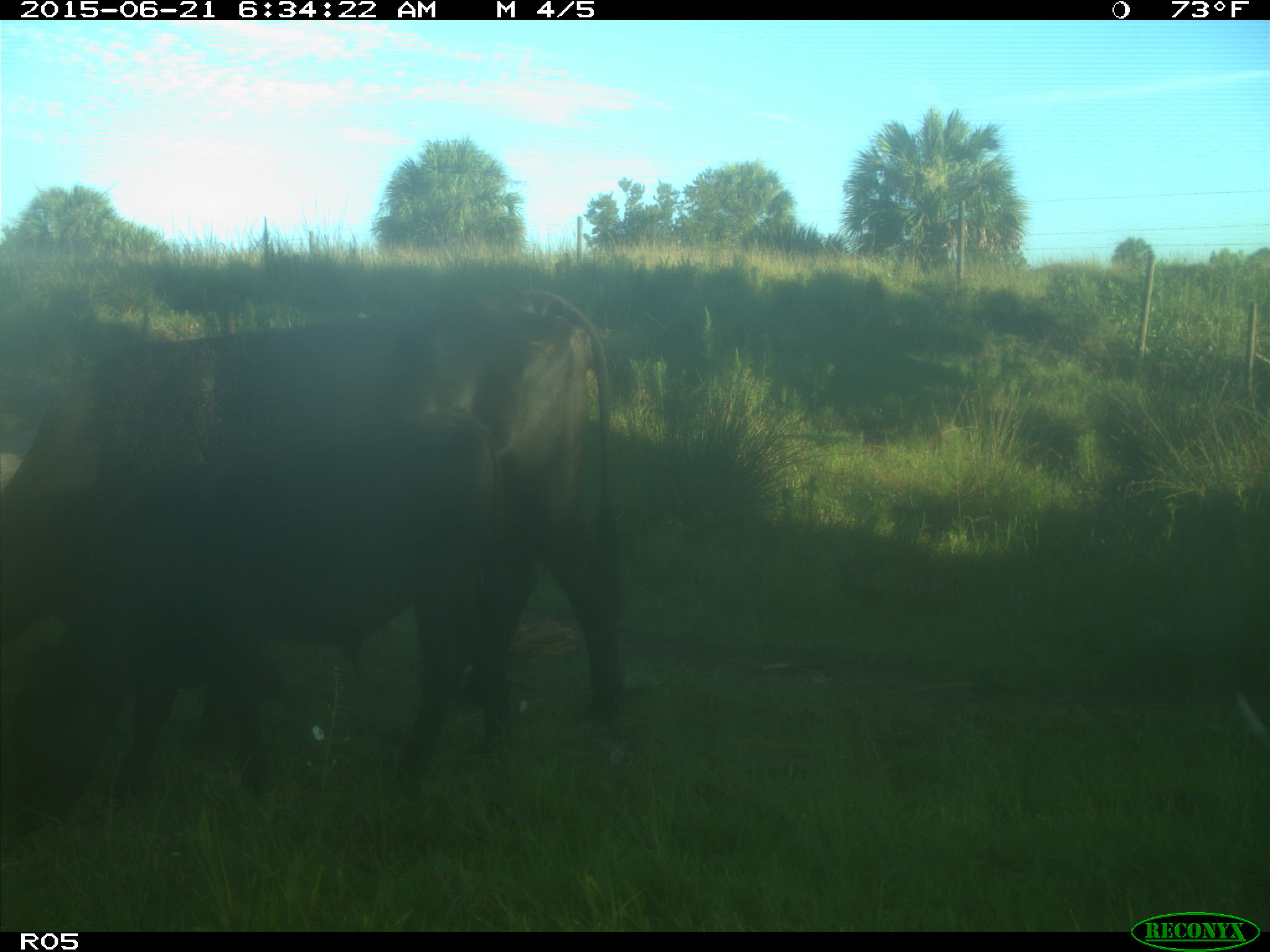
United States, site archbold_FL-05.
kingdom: Animalia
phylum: Chordata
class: Mammalia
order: Artiodactyla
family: Bovidae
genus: Bos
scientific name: Bos taurus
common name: domestic cow